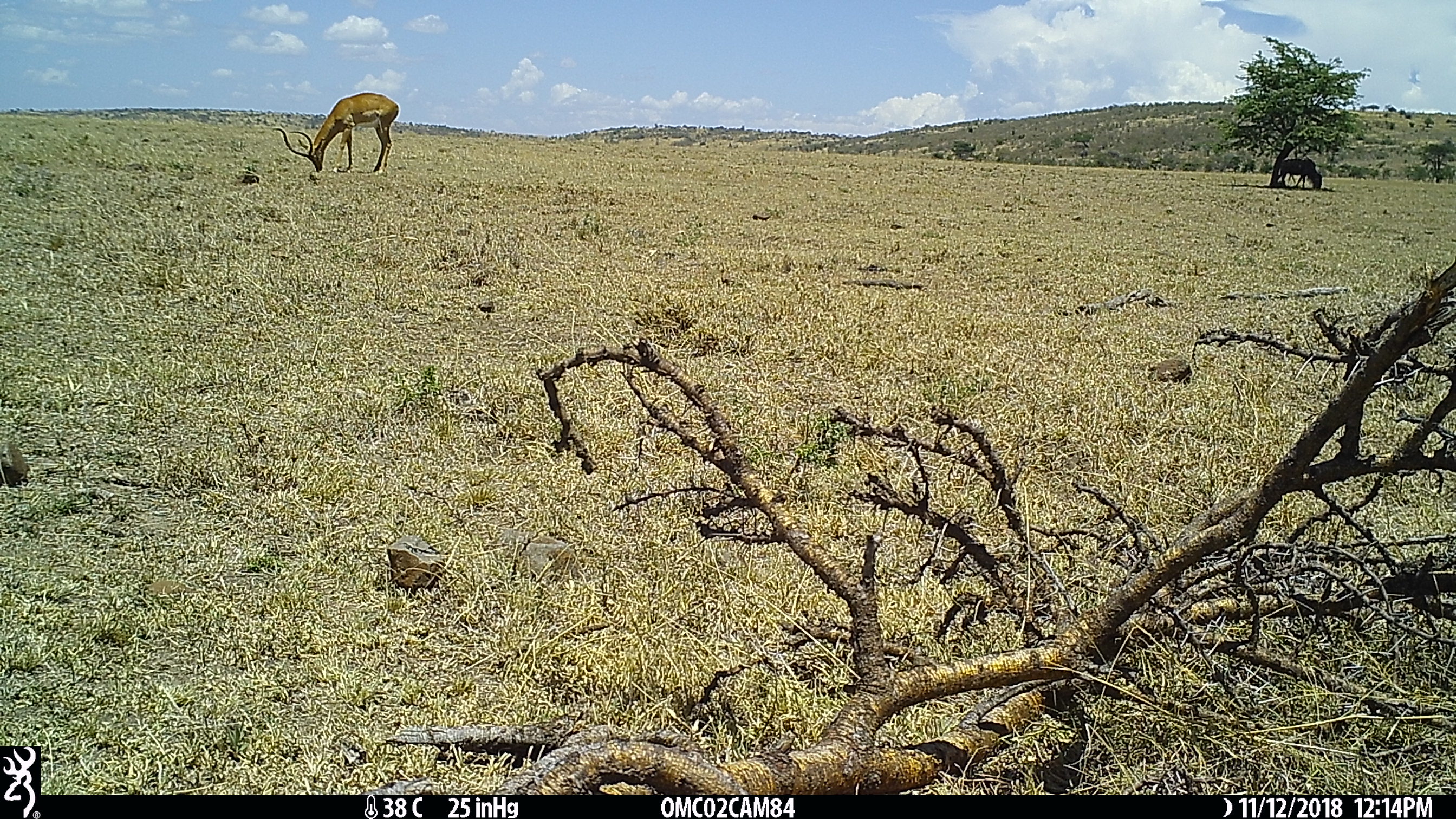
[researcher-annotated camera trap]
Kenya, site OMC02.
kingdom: Animalia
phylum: Chordata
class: Mammalia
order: Artiodactyla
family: Bovidae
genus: Aepyceros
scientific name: Aepyceros melampus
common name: impala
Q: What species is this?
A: Impala (Aepyceros melampus).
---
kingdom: Animalia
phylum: Chordata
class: Mammalia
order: Artiodactyla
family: Bovidae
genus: Connochaetes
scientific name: Connochaetes taurinus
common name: blue wildebeest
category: wildebeest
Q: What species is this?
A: Wildebeest (blue wildebeest) (Connochaetes taurinus).